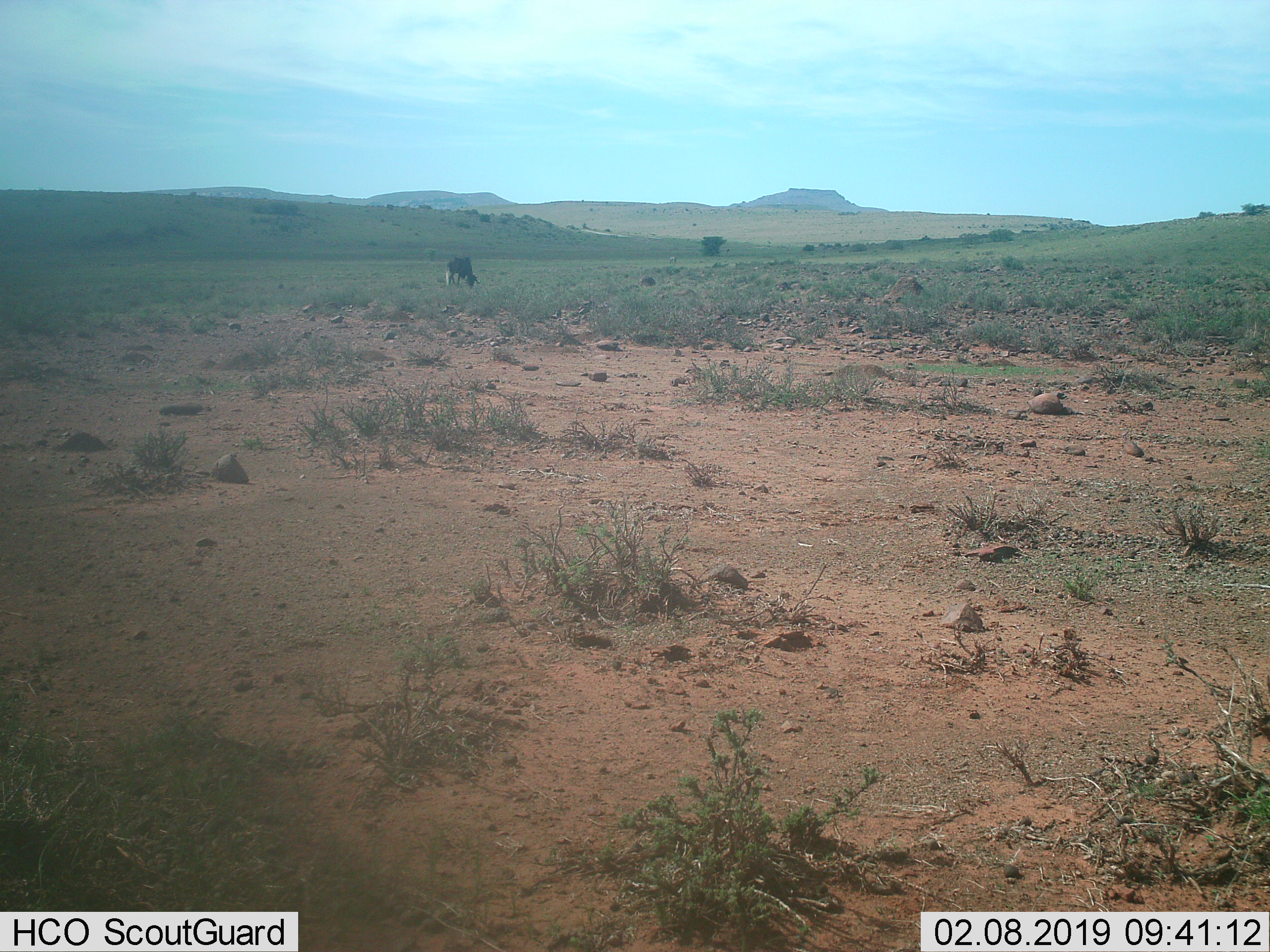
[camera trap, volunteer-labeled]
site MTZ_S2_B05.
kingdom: Animalia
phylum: Chordata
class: Mammalia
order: Artiodactyla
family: Bovidae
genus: Connochaetes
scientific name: Connochaetes gnou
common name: black wildebeest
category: wildebeestblack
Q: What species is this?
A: Wildebeestblack (black wildebeest) (Connochaetes gnou).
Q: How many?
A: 1.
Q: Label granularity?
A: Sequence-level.